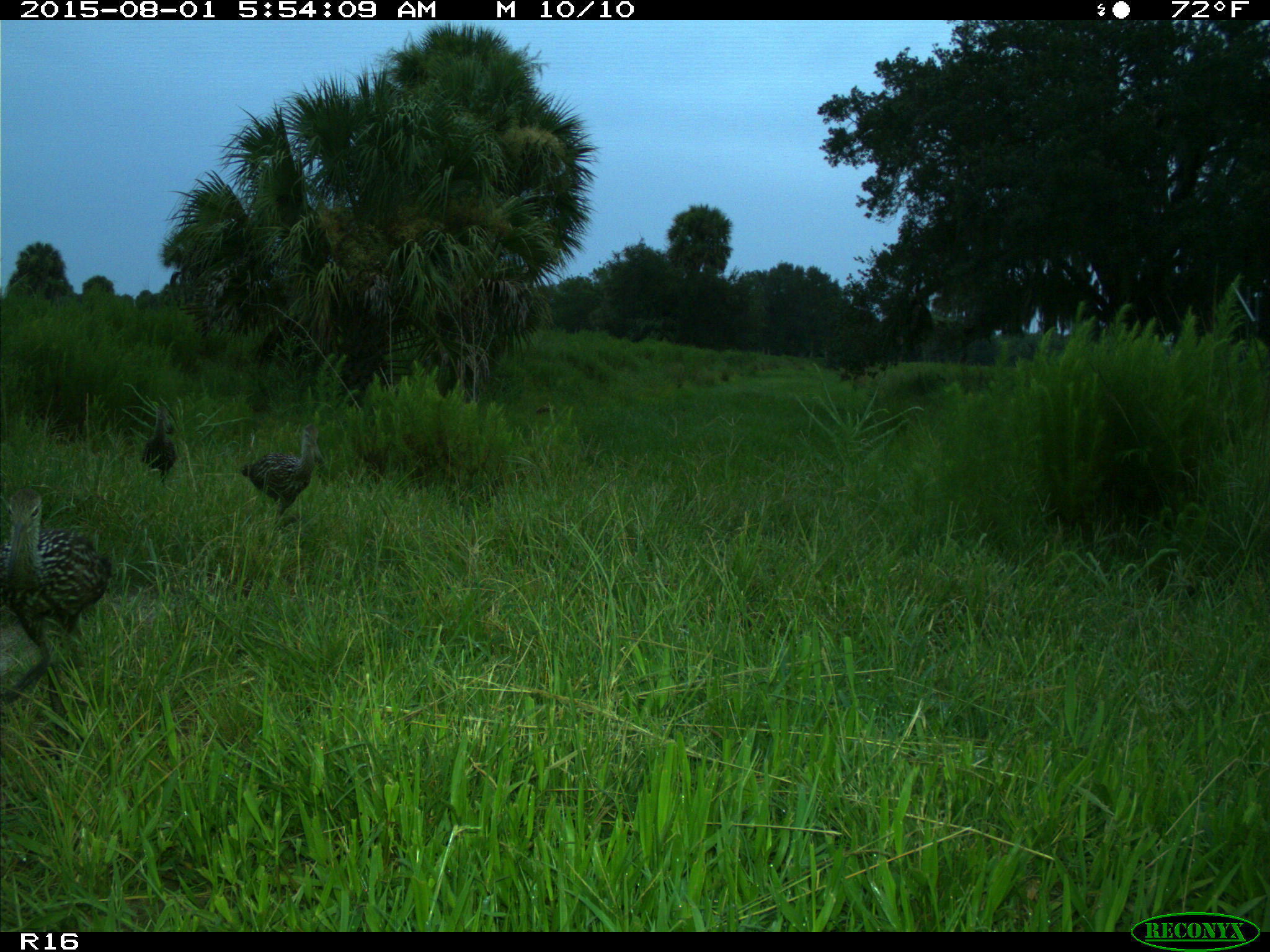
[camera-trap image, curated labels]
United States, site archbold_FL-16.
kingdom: Animalia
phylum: Chordata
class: Aves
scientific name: Aves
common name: birds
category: unidentified bird